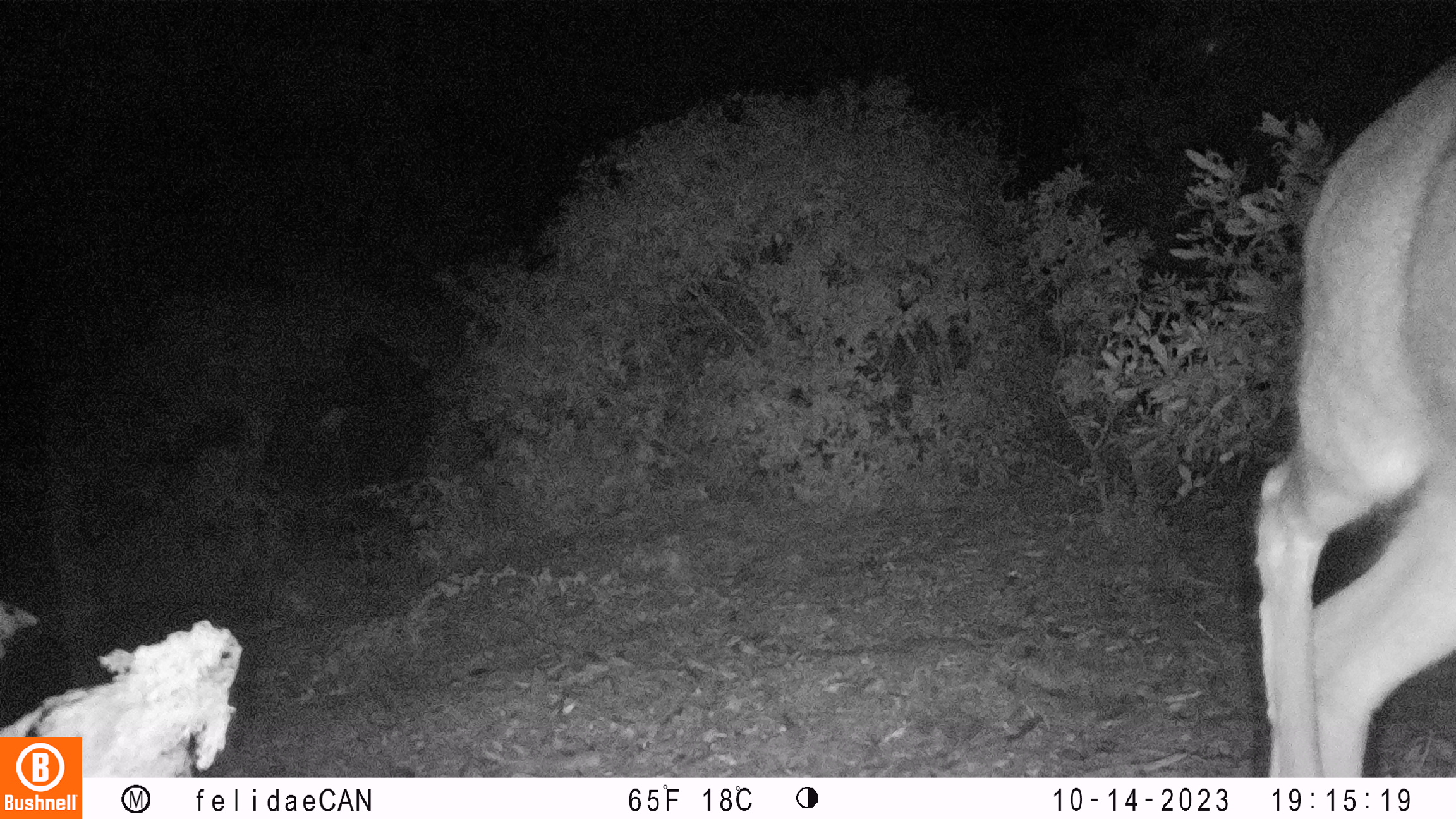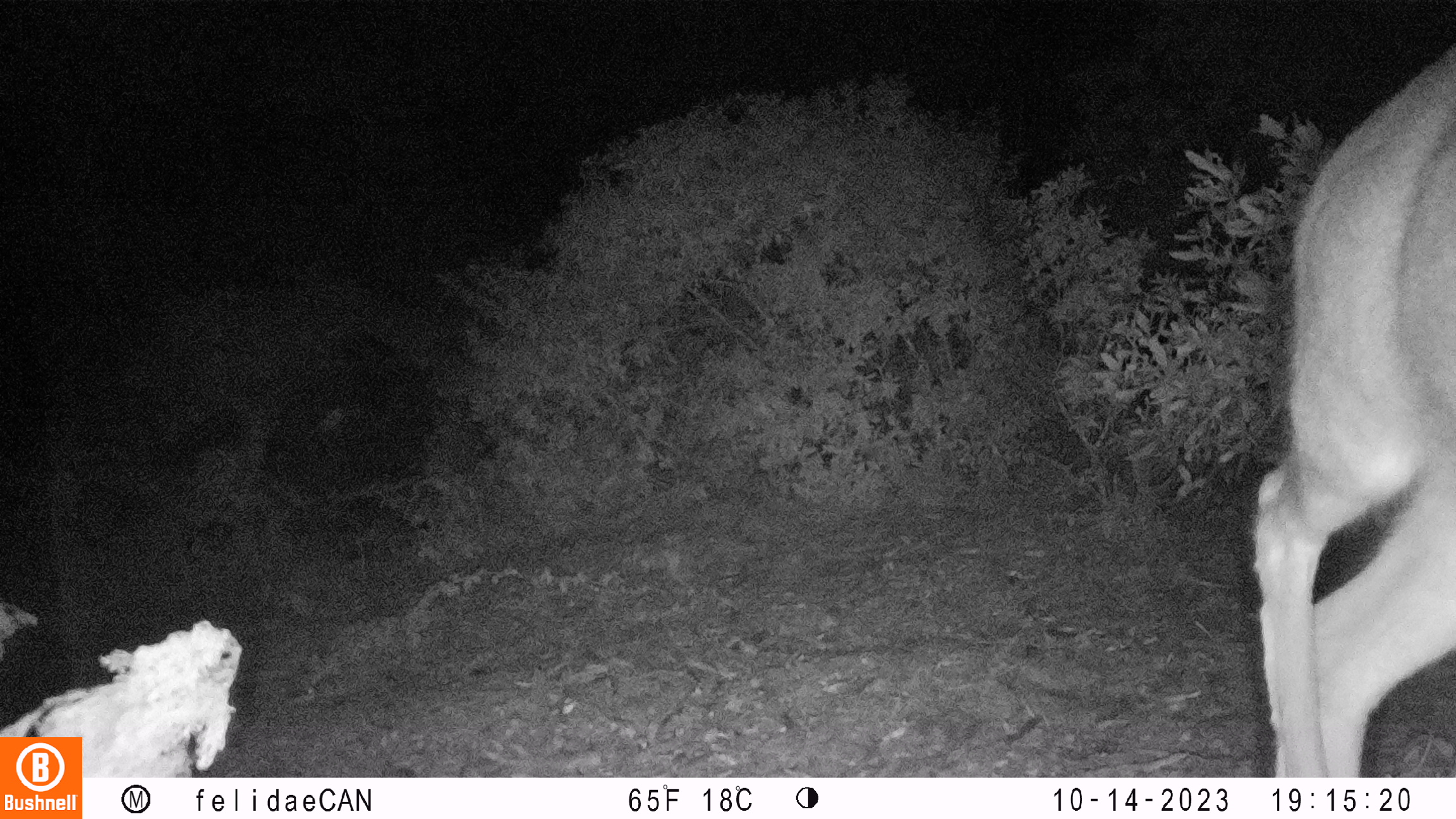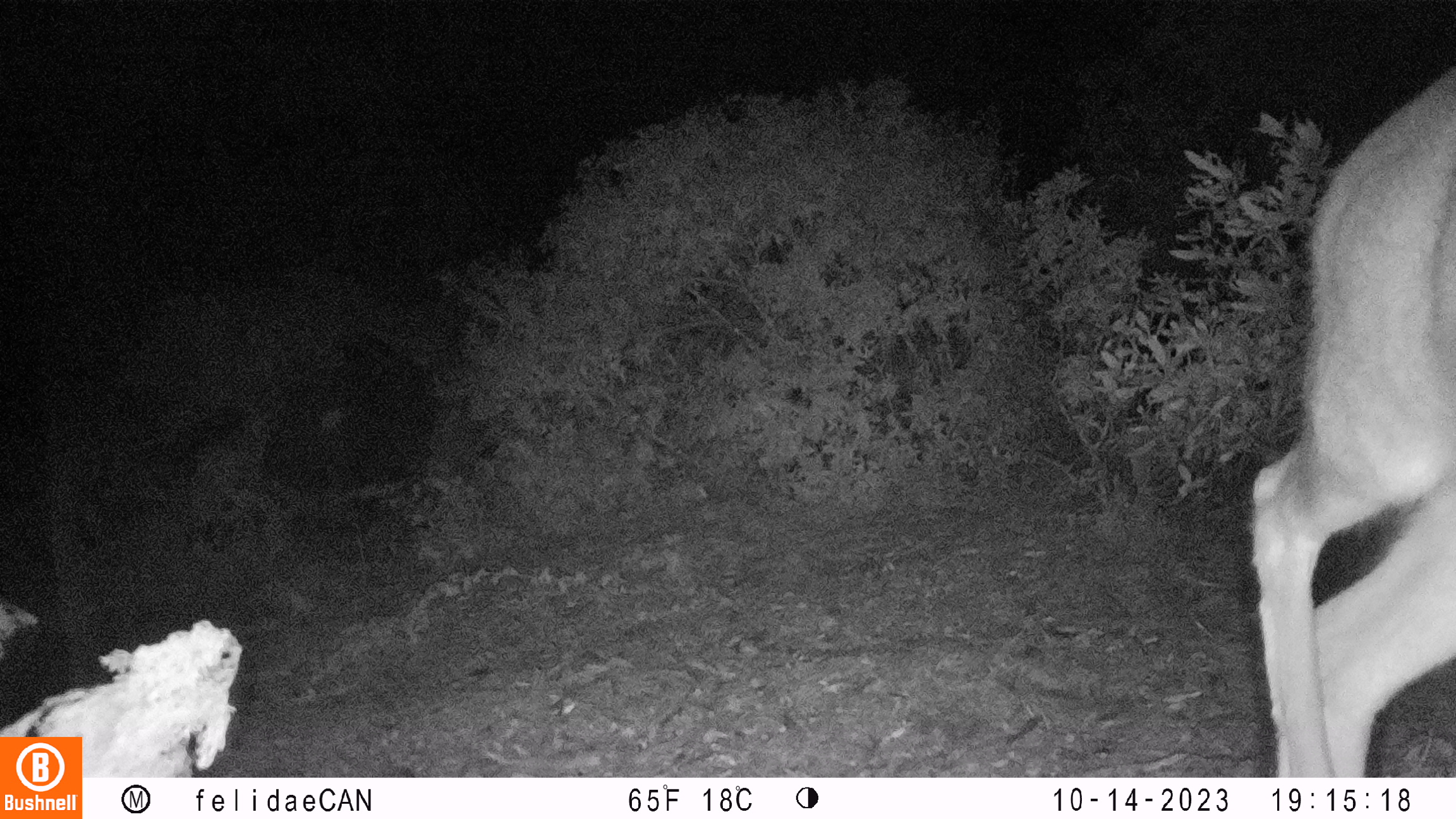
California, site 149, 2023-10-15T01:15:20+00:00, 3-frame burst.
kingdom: Animalia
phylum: Chordata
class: Mammalia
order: Artiodactyla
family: Cervidae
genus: Odocoileus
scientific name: Odocoileus hemionus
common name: mule deer